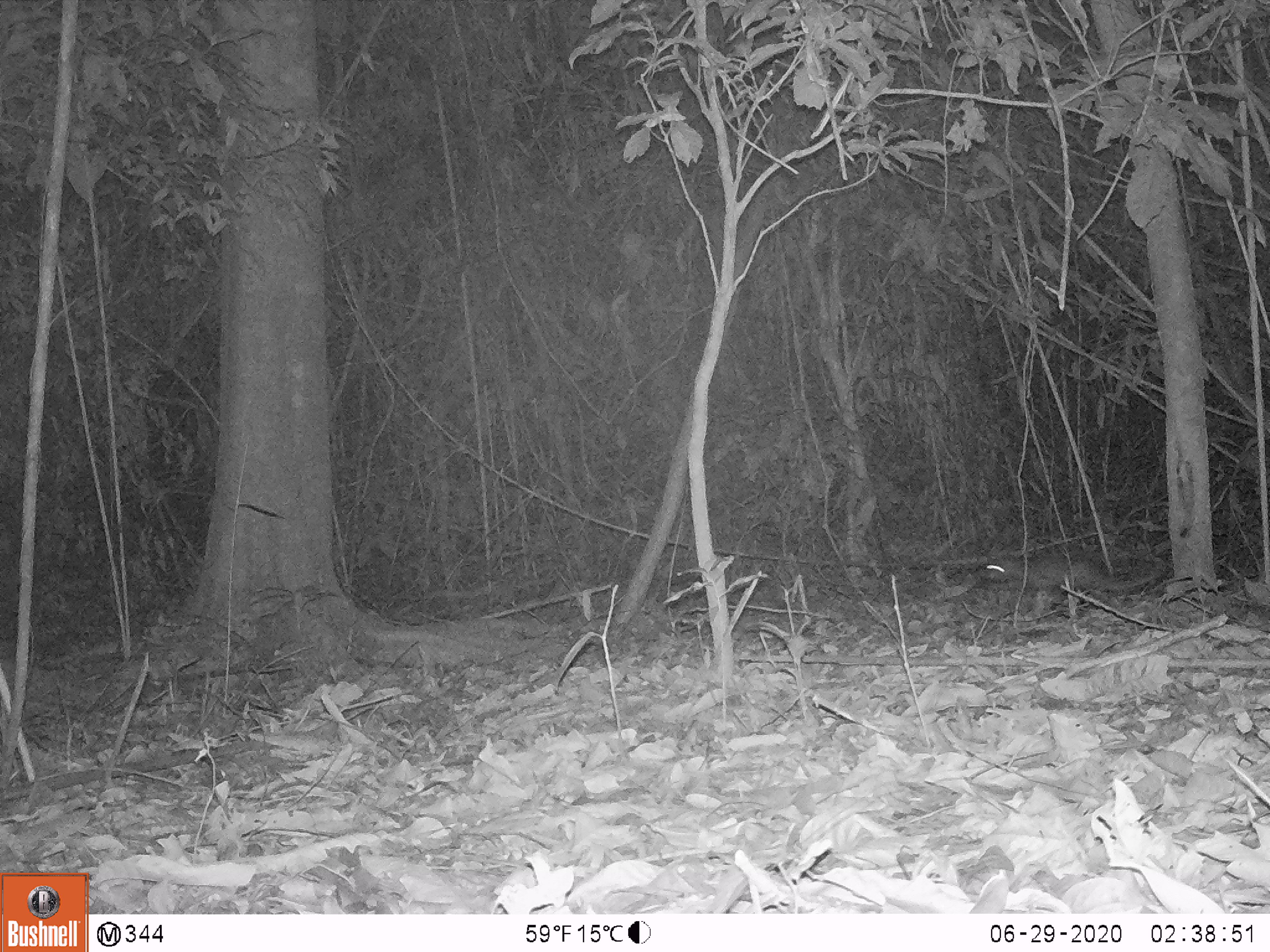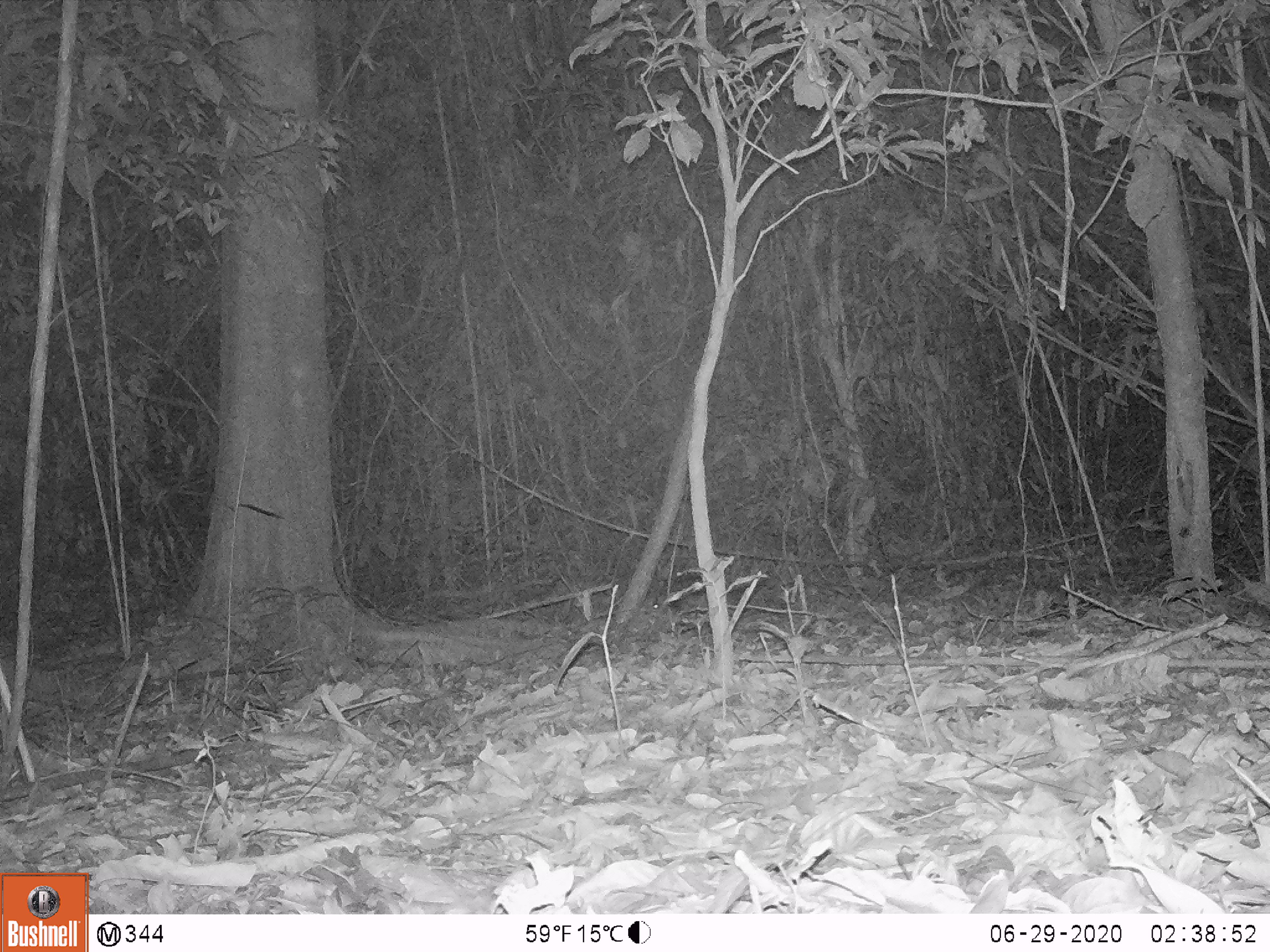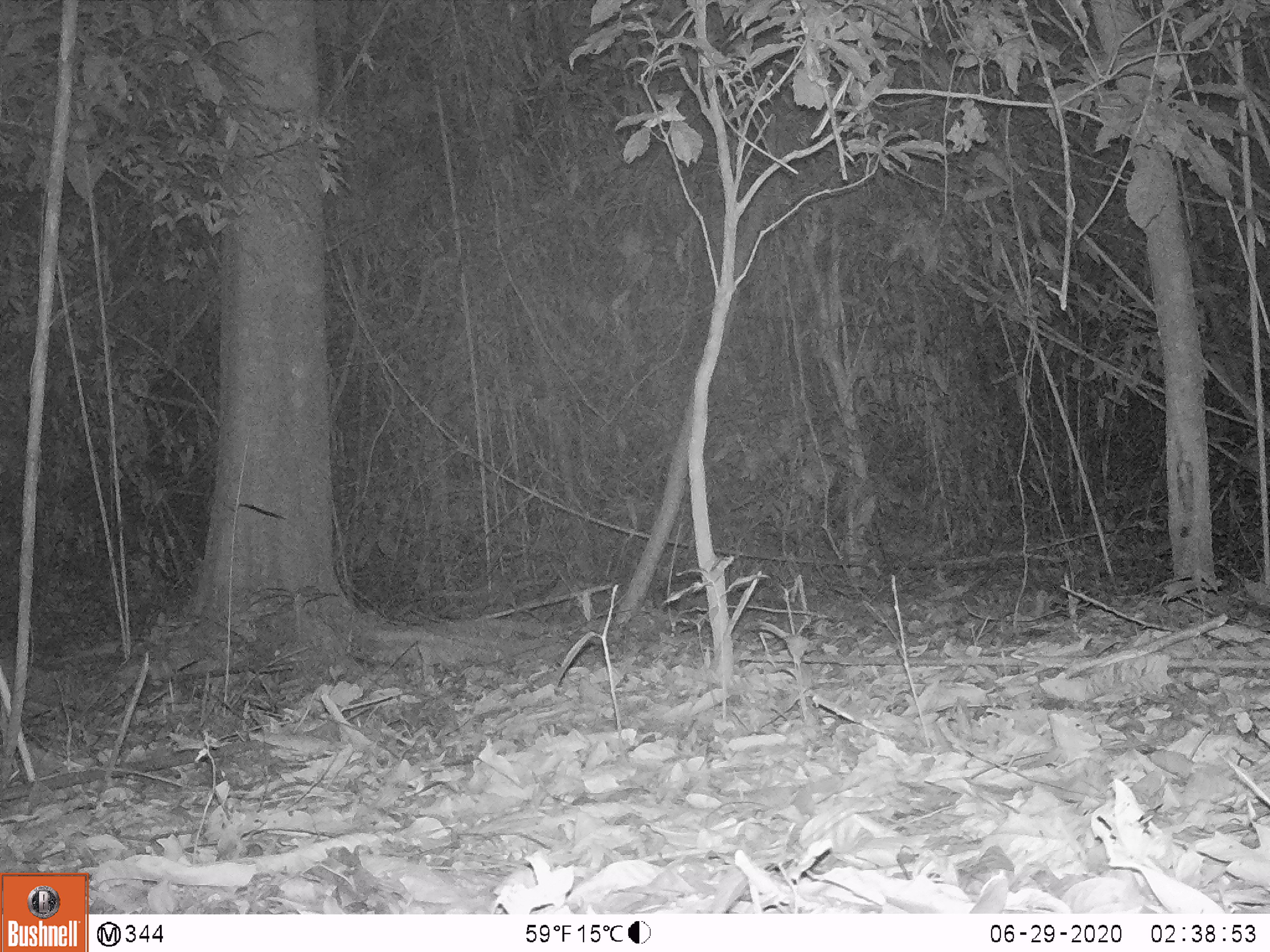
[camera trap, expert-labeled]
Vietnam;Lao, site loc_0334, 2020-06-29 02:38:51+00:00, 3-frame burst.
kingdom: Animalia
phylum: Chordata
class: Mammalia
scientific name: Mammalia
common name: mammal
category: unidentified small mammal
Unidentified small mammal (mammal) (Mammalia). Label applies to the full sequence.